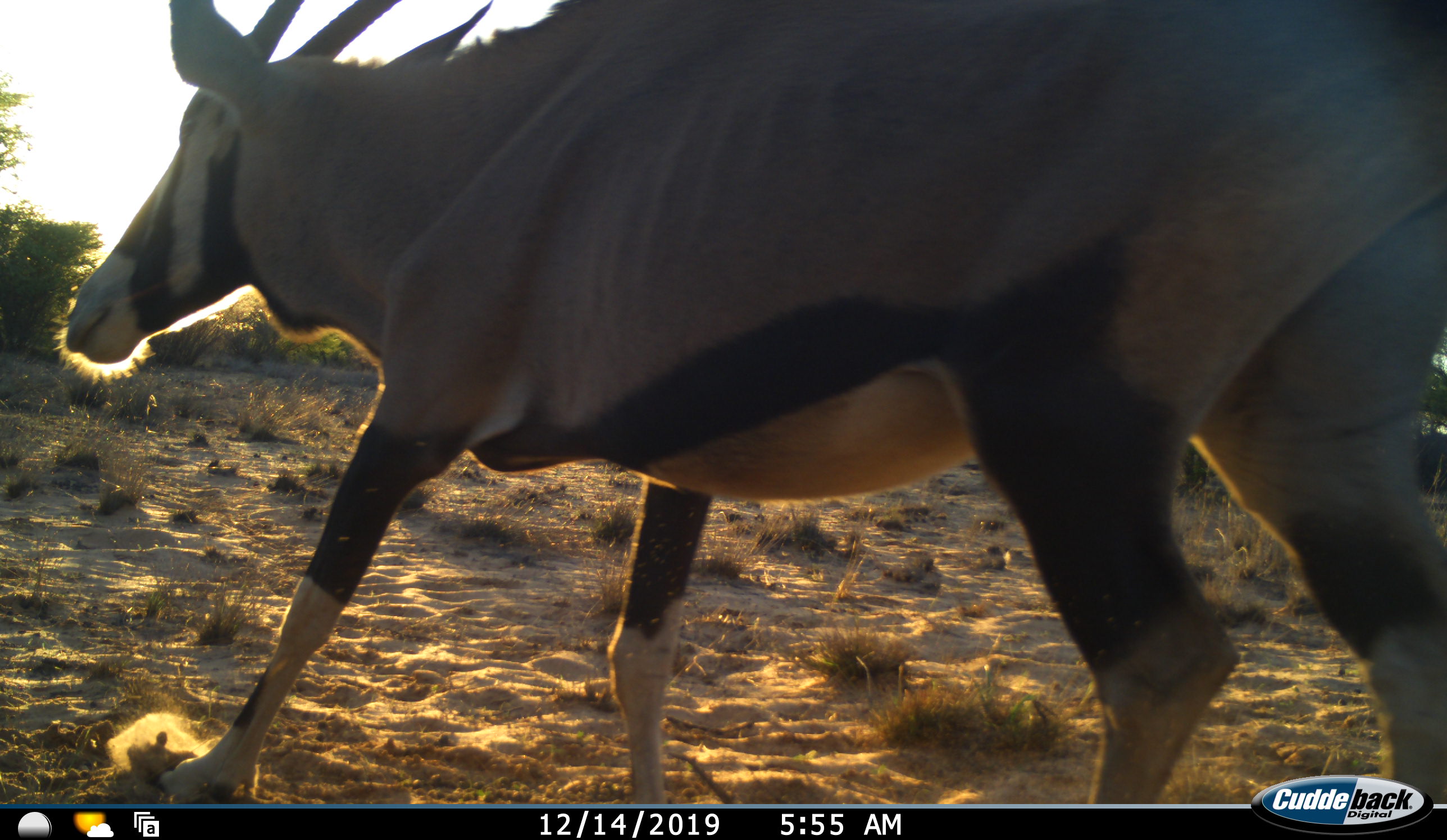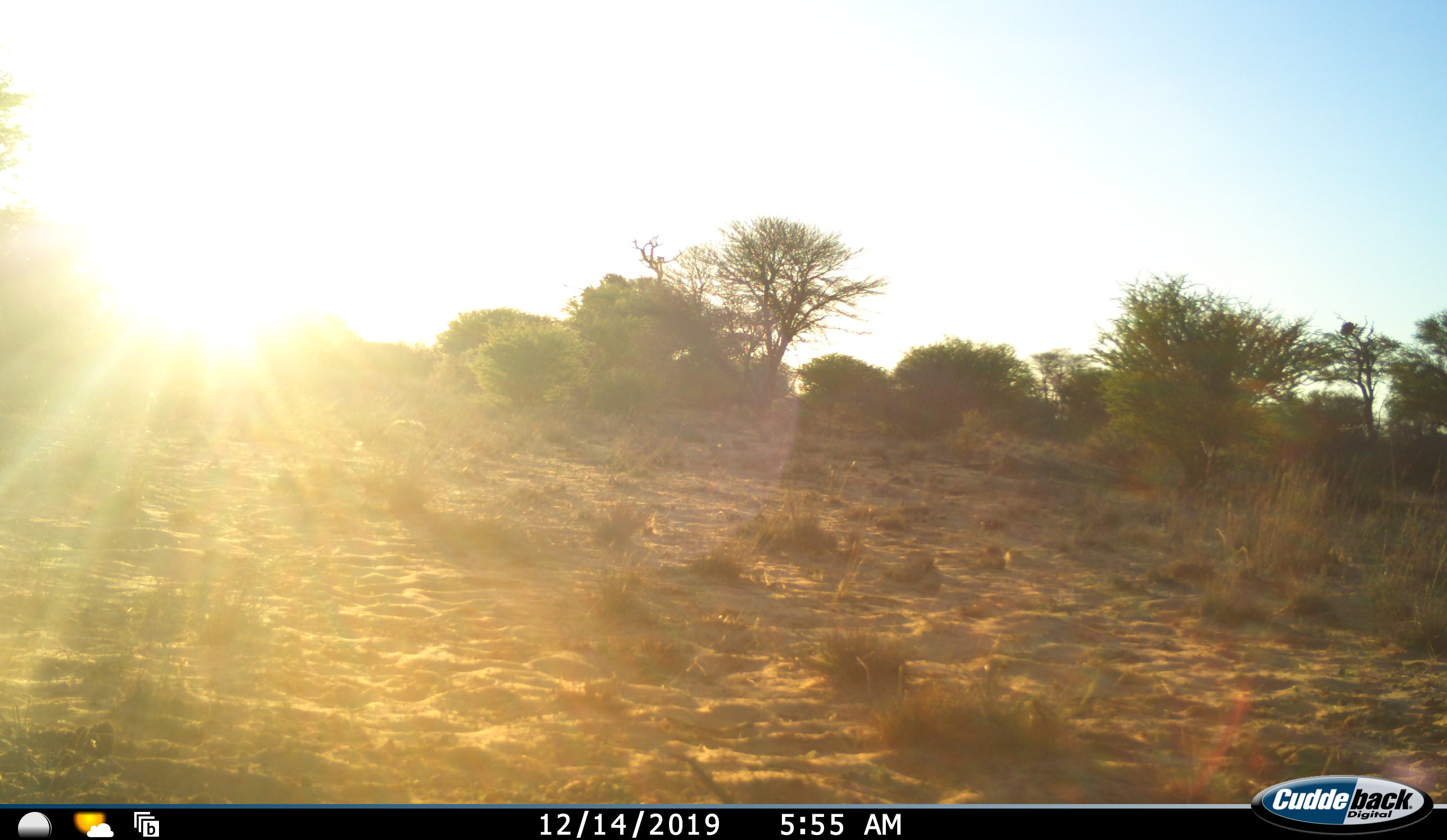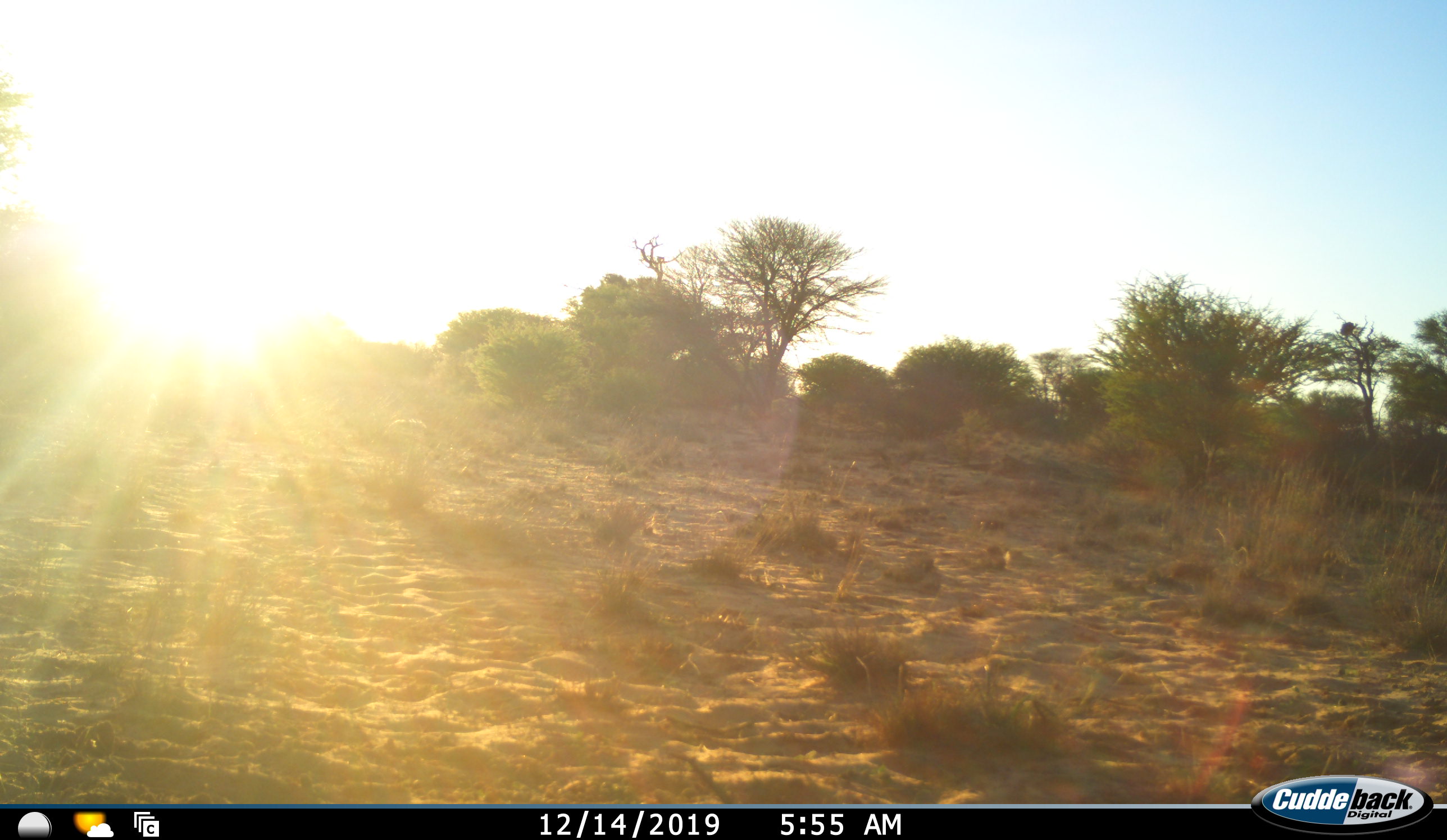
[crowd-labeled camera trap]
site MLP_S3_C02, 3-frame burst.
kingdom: Animalia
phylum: Chordata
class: Mammalia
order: Artiodactyla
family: Bovidae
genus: Oryx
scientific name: Oryx gazella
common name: gemsbok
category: oryx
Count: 1.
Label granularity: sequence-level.